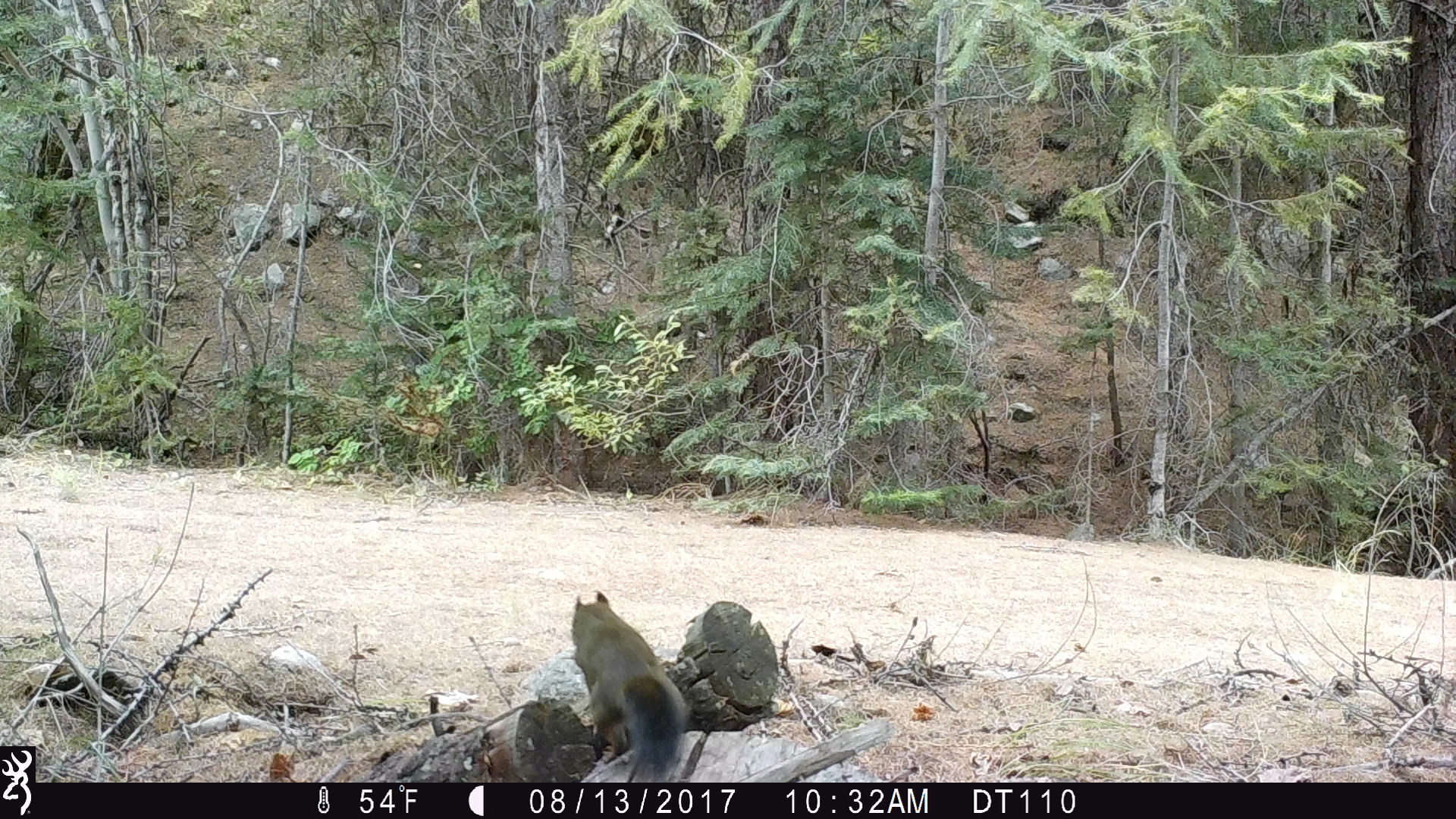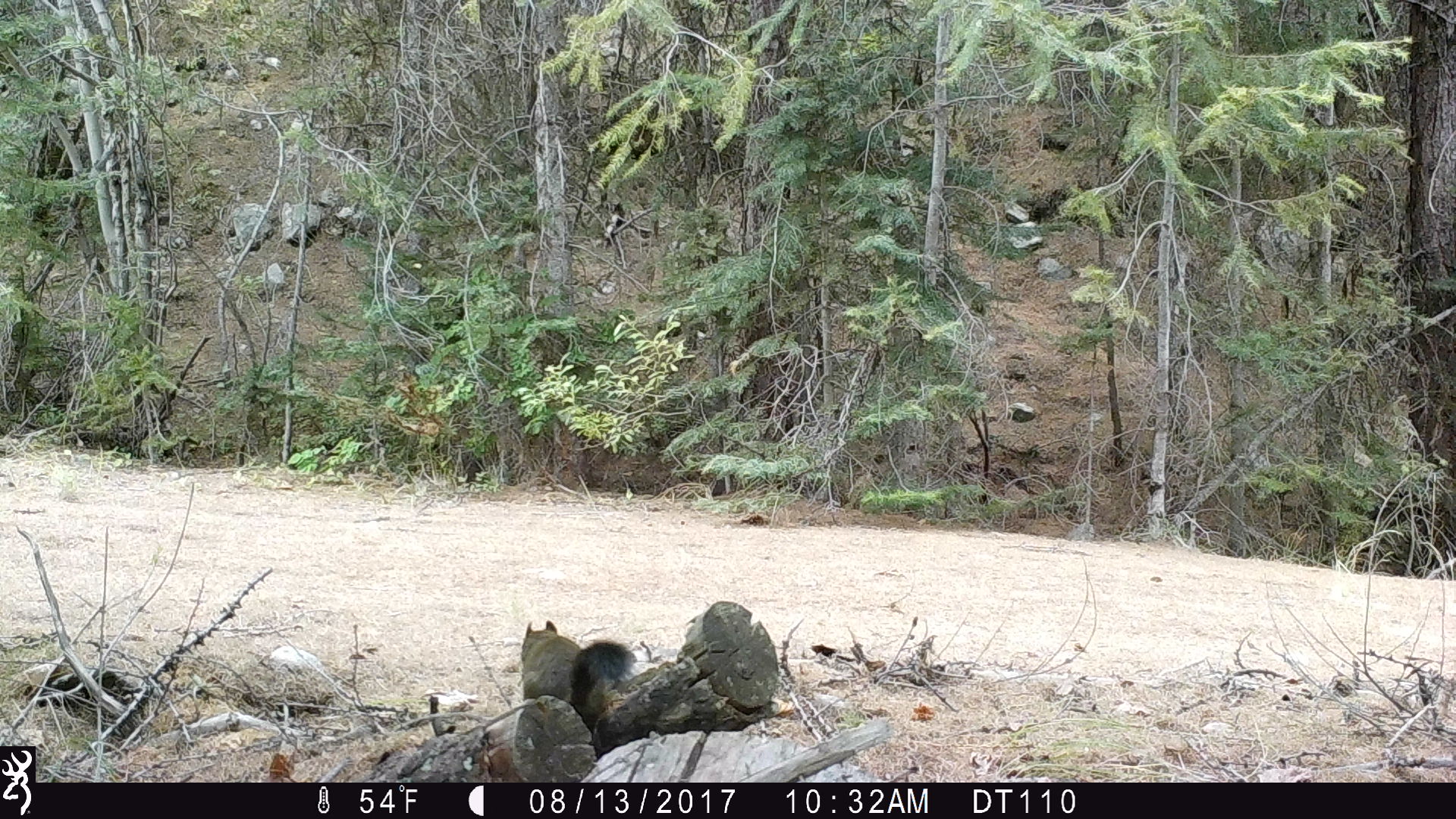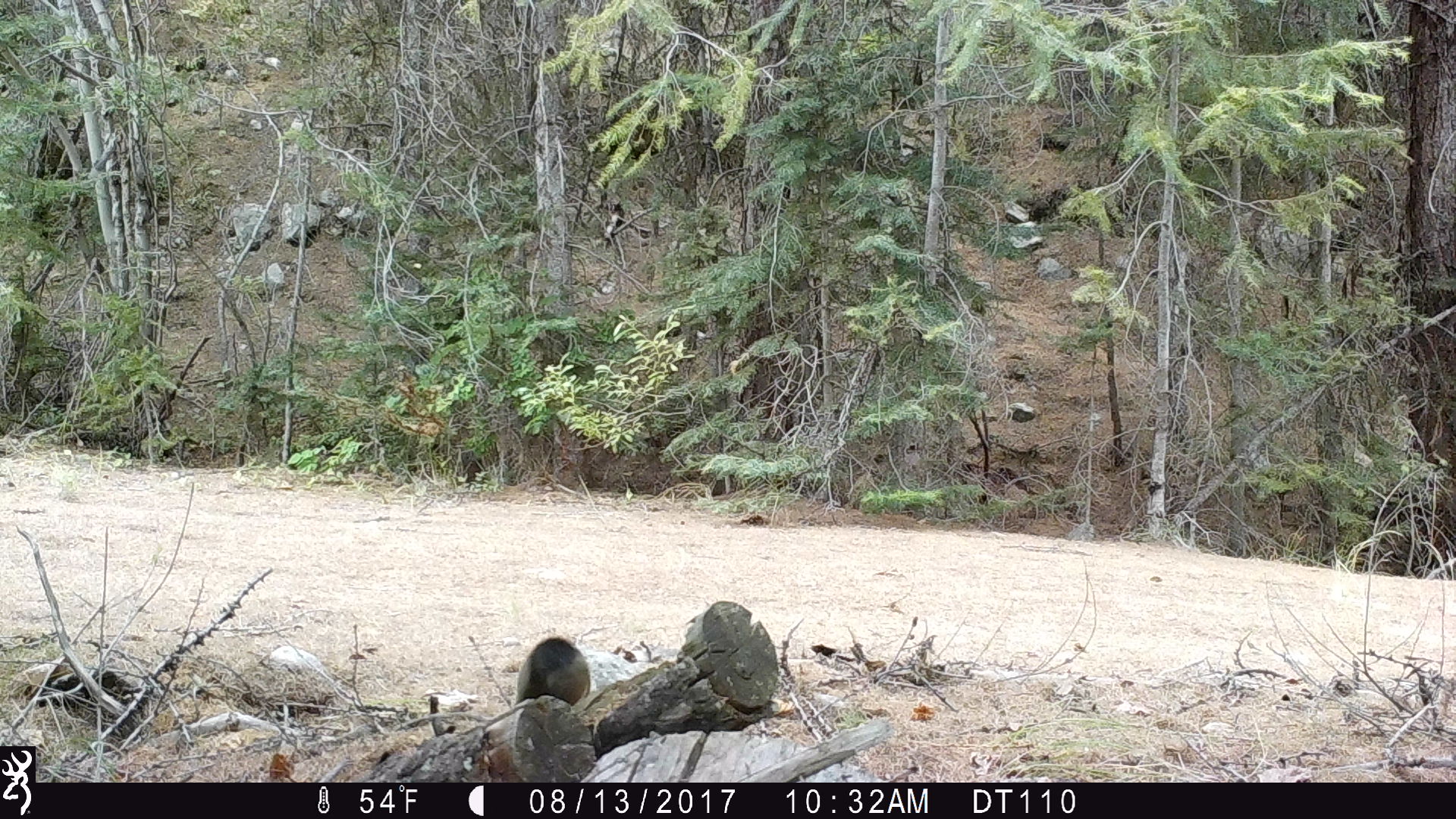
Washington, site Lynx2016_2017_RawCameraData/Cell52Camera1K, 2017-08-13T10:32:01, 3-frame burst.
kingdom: Animalia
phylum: Chordata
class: Mammalia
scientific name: Mammalia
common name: small mammal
Small mammal (Mammalia). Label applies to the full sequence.